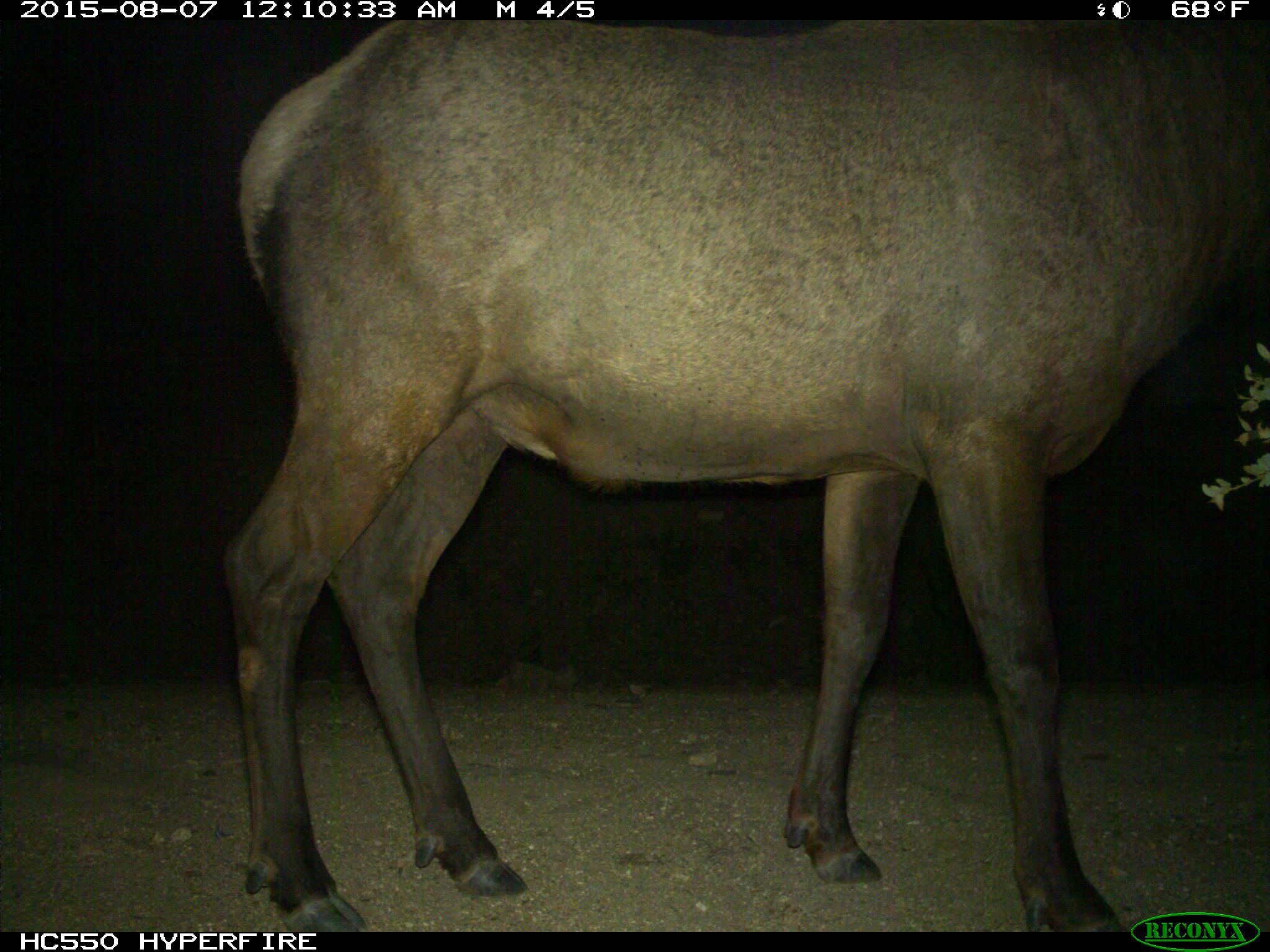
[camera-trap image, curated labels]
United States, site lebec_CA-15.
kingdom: Animalia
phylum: Chordata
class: Mammalia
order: Artiodactyla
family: Cervidae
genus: Cervus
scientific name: Cervus canadensis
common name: elk